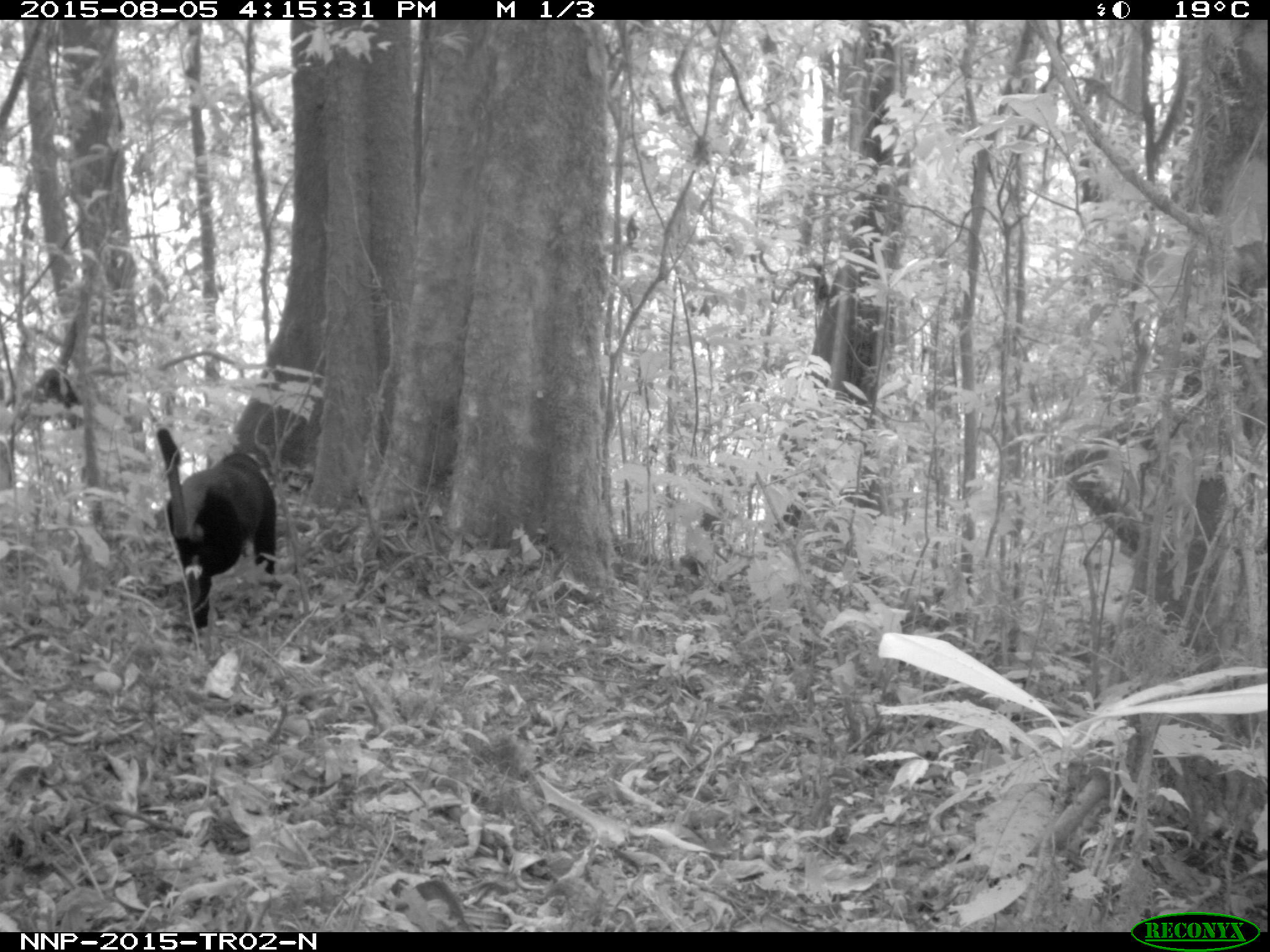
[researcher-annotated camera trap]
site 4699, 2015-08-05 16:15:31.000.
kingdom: Animalia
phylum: Chordata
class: Mammalia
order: Primates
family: Cercopithecidae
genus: Allochrocebus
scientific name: Allochrocebus lhoesti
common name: l'hoest's monkey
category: cercopithecus lhoesti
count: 1